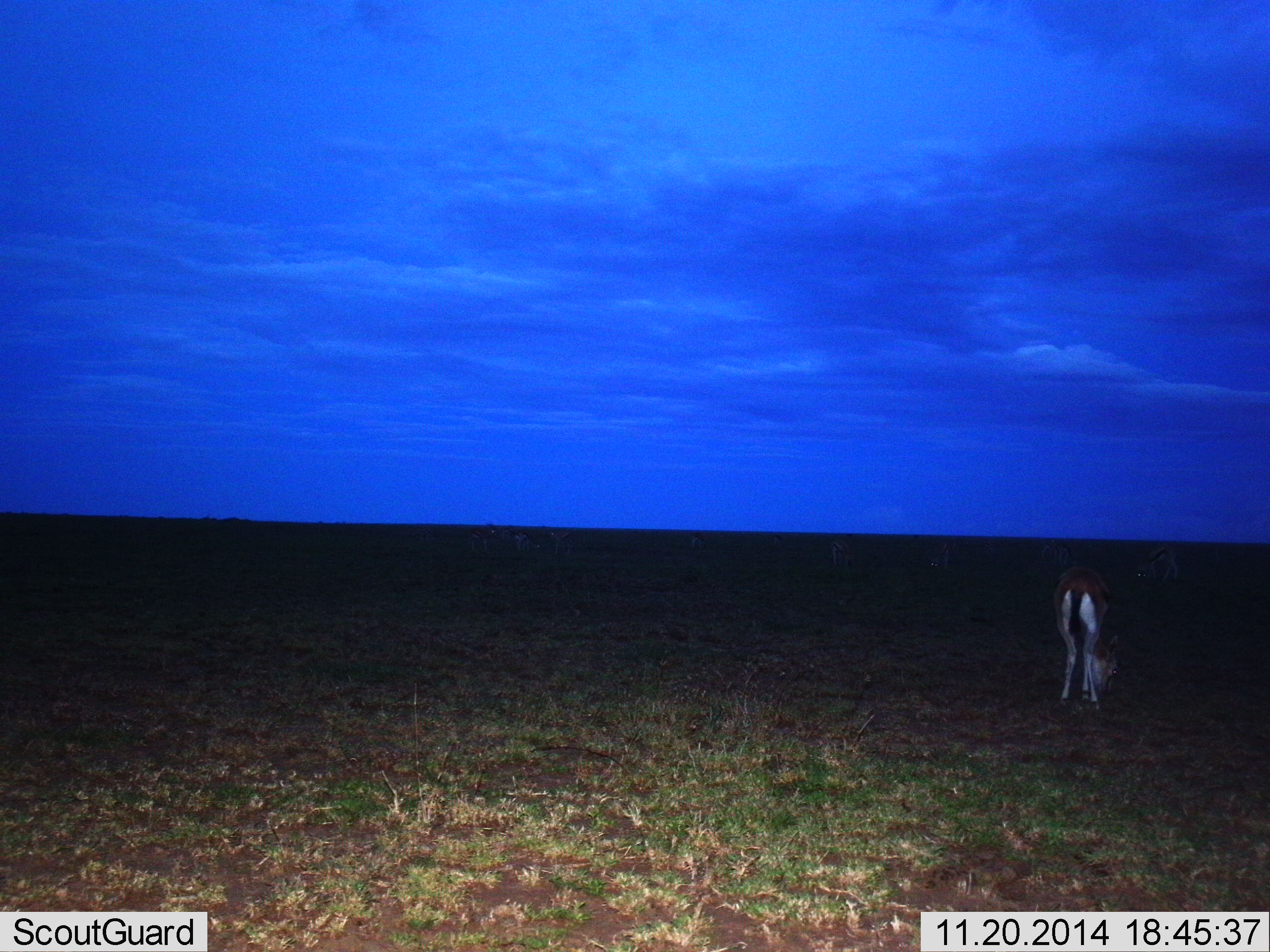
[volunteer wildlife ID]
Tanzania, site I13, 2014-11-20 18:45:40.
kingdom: Animalia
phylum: Chordata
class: Mammalia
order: Artiodactyla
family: Bovidae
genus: Eudorcas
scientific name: Eudorcas thomsonii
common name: thomson's gazelle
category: gazellethomsons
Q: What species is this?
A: Gazellethomsons (thomson's gazelle) (Eudorcas thomsonii).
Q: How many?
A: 1.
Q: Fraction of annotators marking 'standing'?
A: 30%.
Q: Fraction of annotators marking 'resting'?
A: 0%.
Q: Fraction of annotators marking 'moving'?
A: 0%.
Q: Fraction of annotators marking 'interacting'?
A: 0%.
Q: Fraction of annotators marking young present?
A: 0%.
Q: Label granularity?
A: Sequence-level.